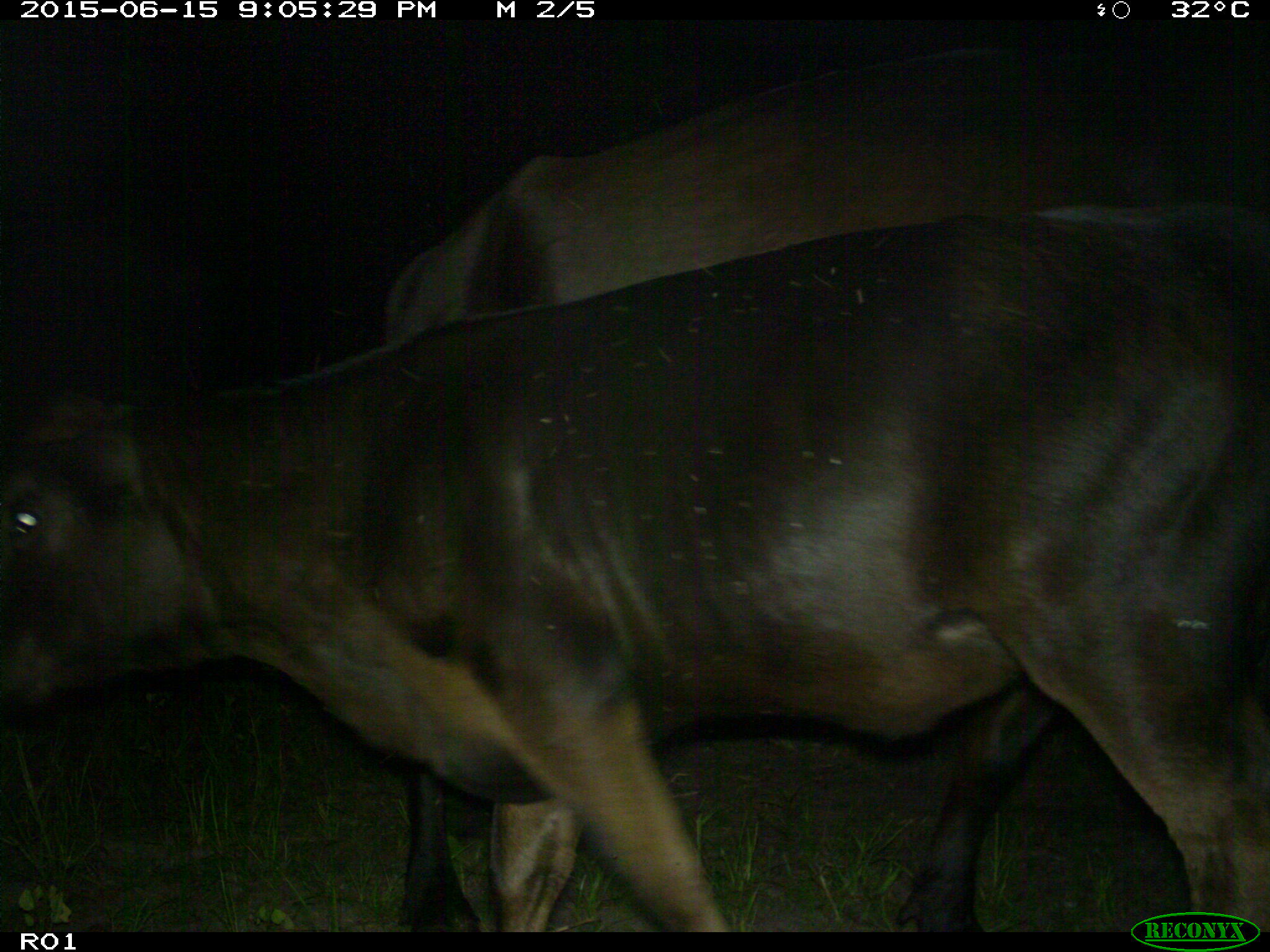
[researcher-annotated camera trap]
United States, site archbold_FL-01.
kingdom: Animalia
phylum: Chordata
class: Mammalia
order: Artiodactyla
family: Bovidae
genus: Bos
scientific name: Bos taurus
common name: domestic cow